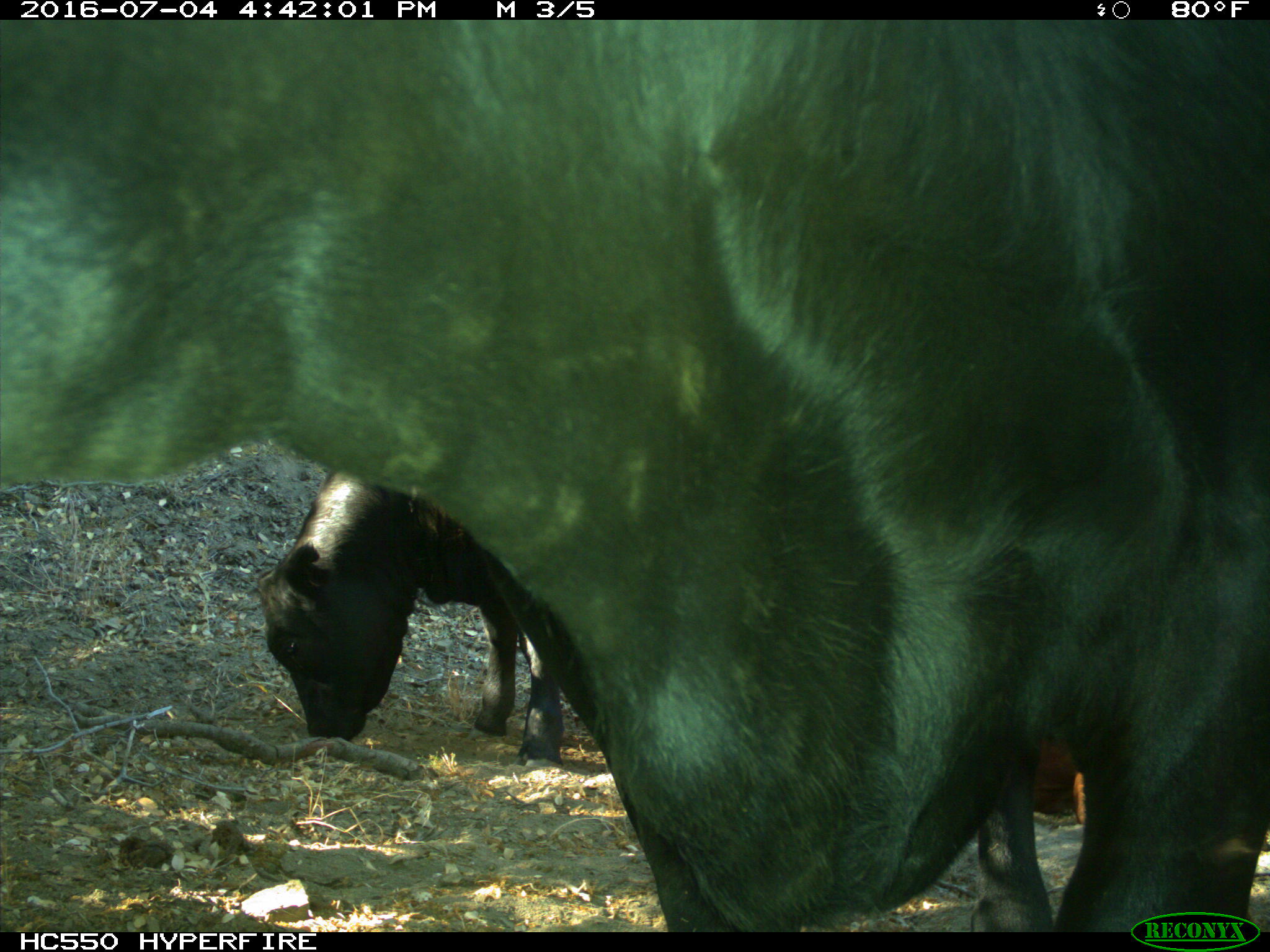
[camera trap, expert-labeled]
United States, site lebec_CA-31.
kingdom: Animalia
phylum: Chordata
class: Mammalia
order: Artiodactyla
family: Bovidae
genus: Bos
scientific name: Bos taurus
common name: domestic cow